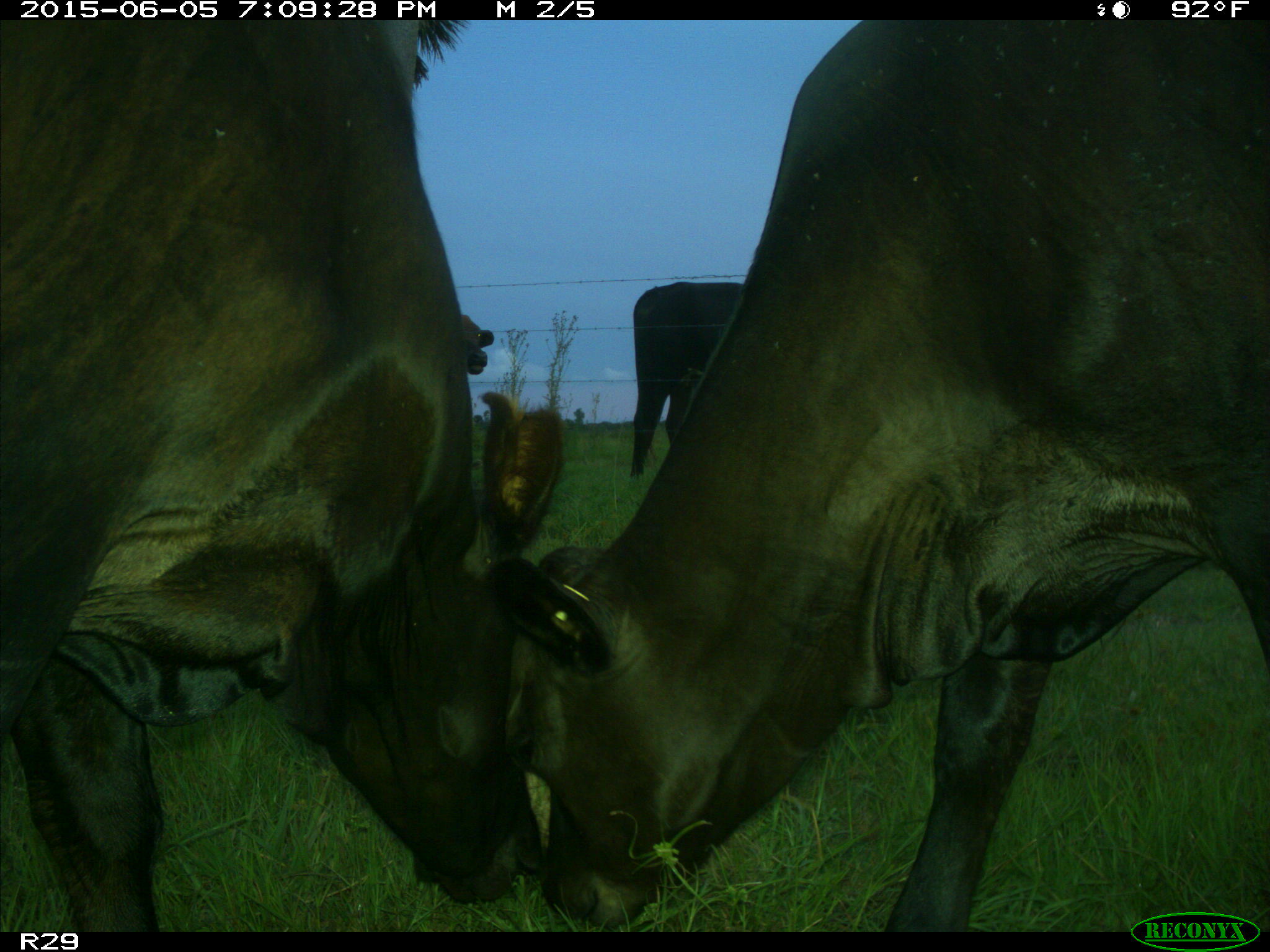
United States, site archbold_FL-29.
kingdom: Animalia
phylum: Chordata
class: Mammalia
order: Artiodactyla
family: Bovidae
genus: Bos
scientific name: Bos taurus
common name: domestic cow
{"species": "Bos taurus (domestic cow)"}